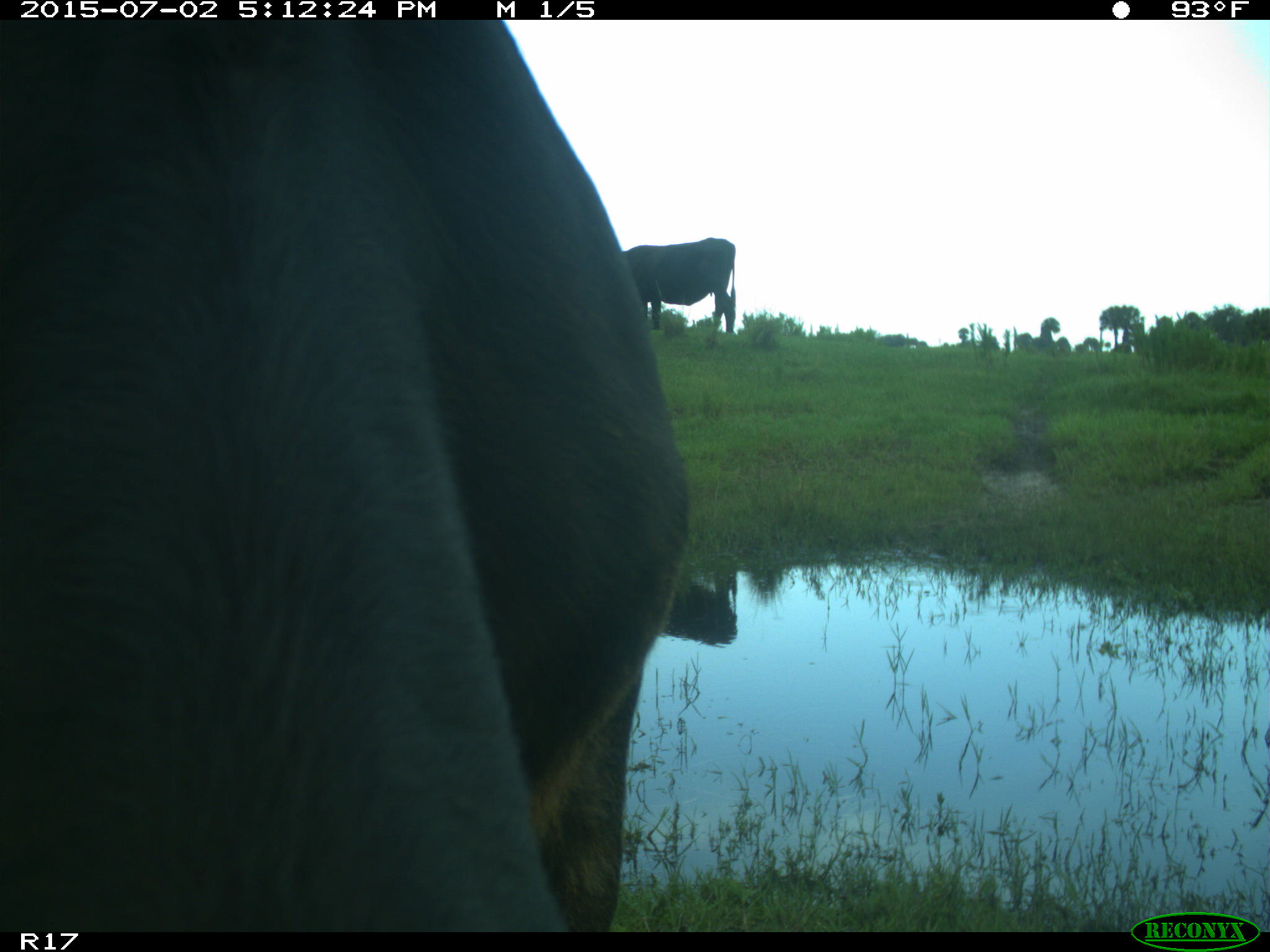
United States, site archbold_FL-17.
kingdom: Animalia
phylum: Chordata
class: Mammalia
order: Artiodactyla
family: Bovidae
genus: Bos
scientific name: Bos taurus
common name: domestic cow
Bos taurus (domestic cow).